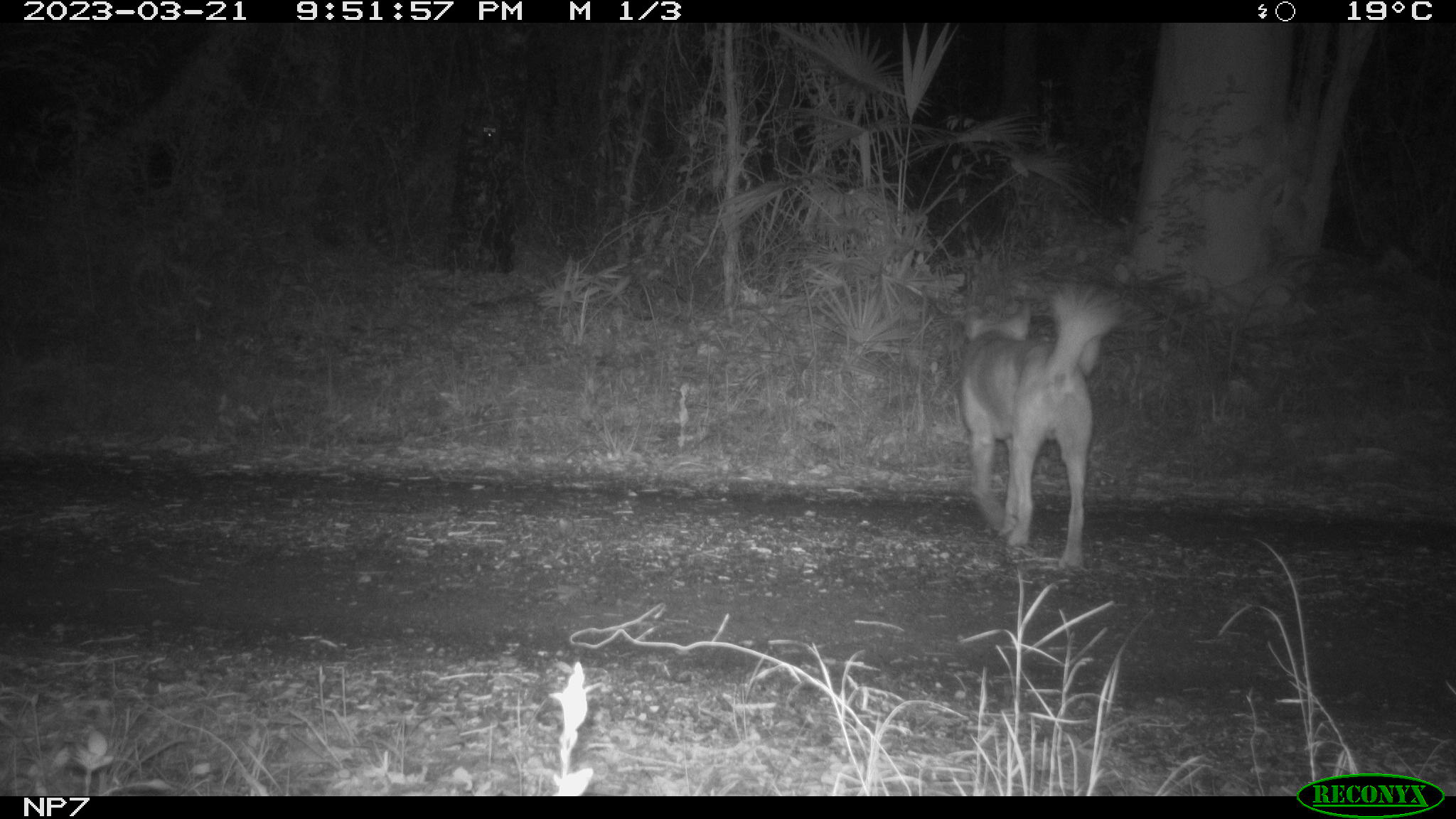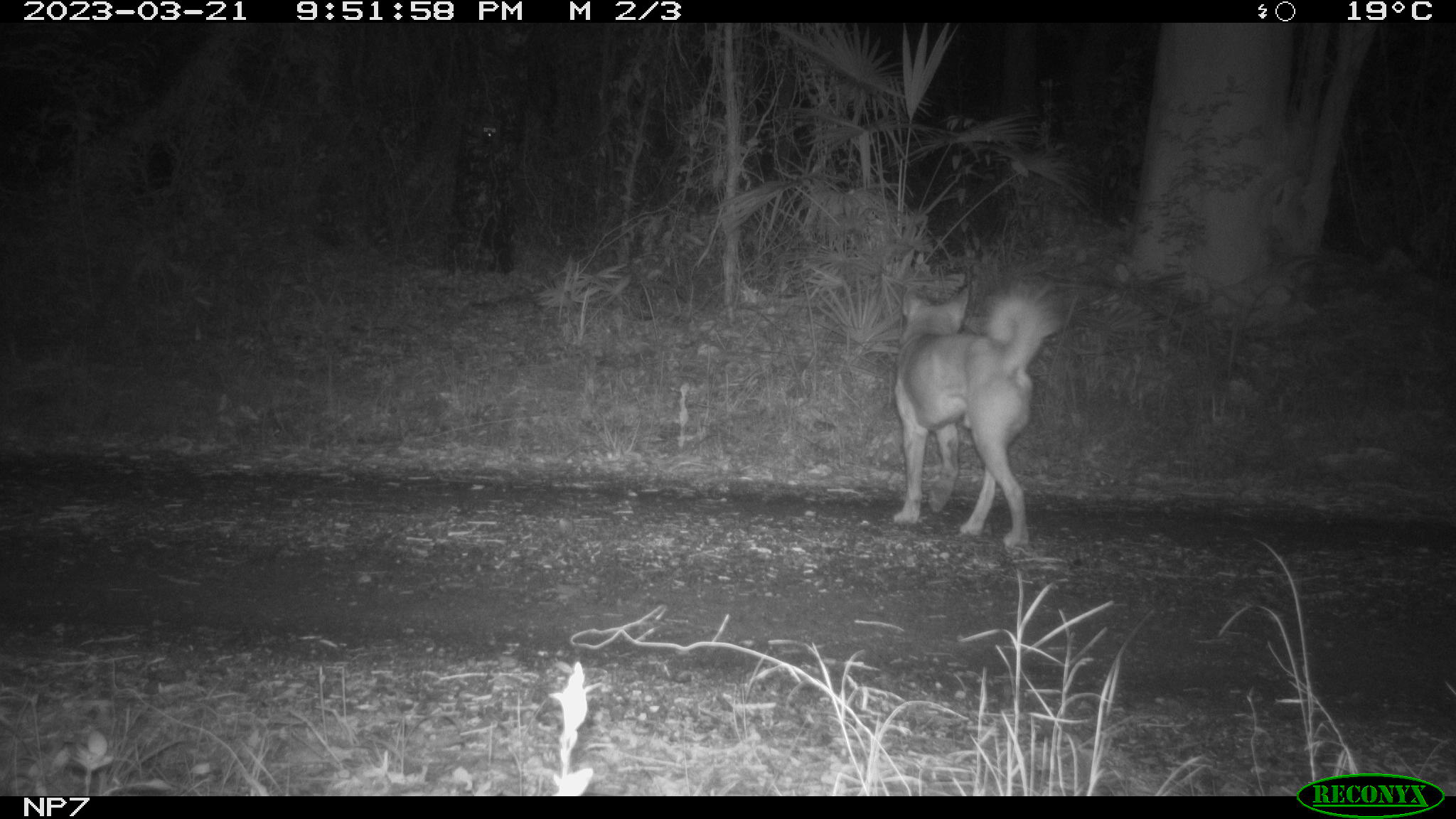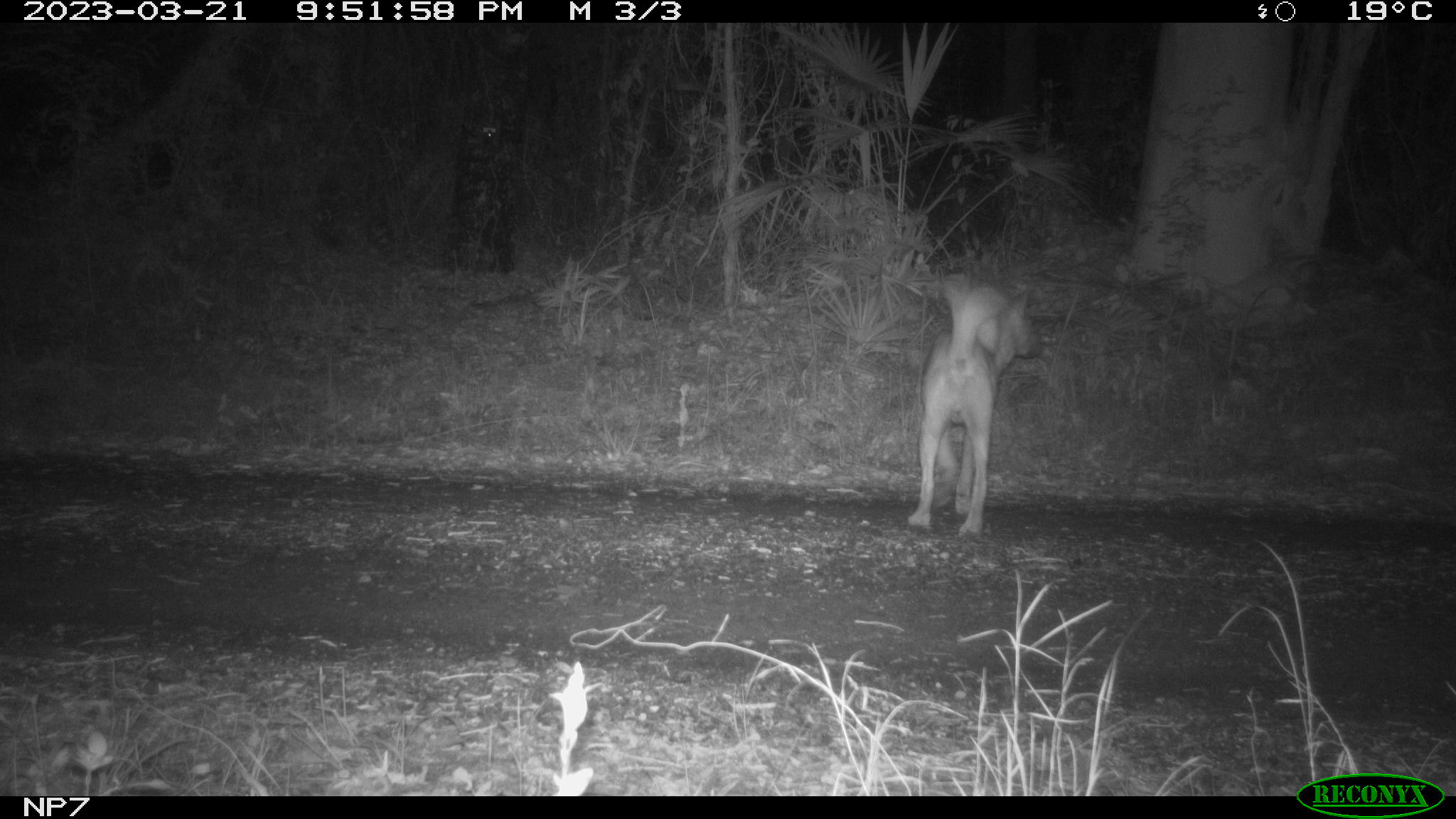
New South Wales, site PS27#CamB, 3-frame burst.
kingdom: Animalia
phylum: Chordata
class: Mammalia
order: Carnivora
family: Canidae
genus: Canis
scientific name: Canis familiaris dingo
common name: dingo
Dingo (Canis familiaris dingo).